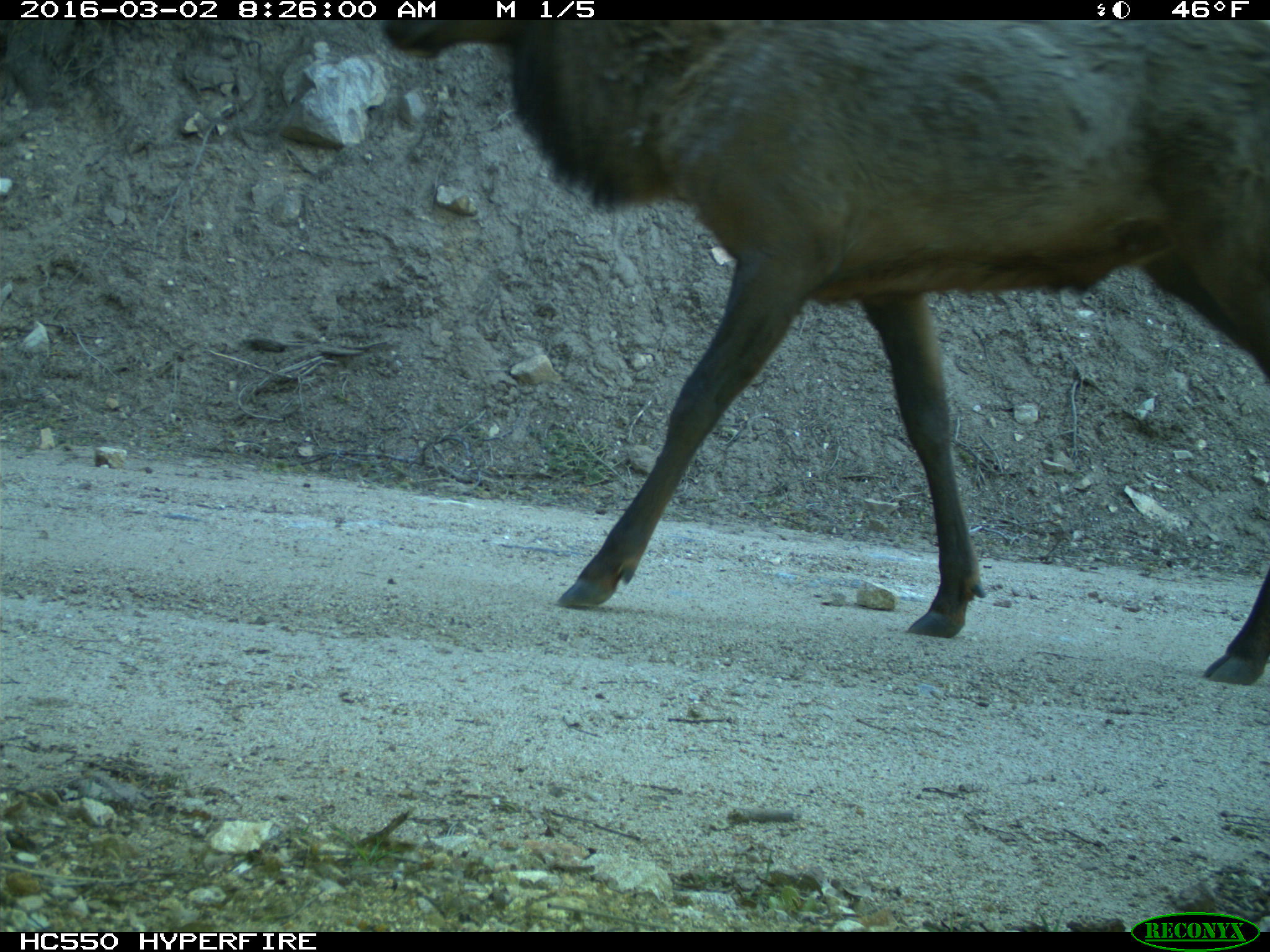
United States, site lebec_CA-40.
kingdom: Animalia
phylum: Chordata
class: Mammalia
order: Artiodactyla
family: Cervidae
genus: Cervus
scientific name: Cervus canadensis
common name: elk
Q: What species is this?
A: Cervus canadensis (elk).